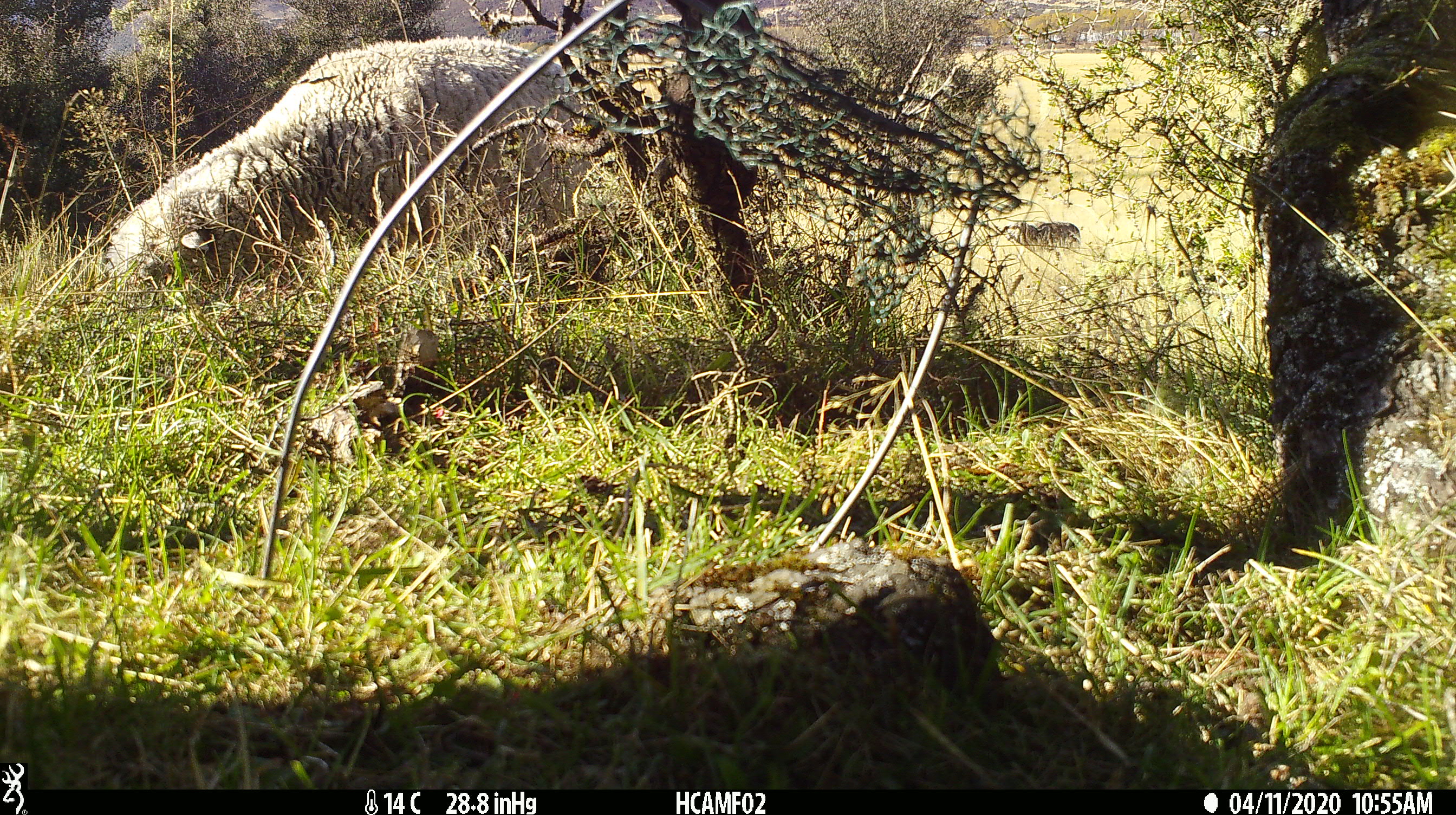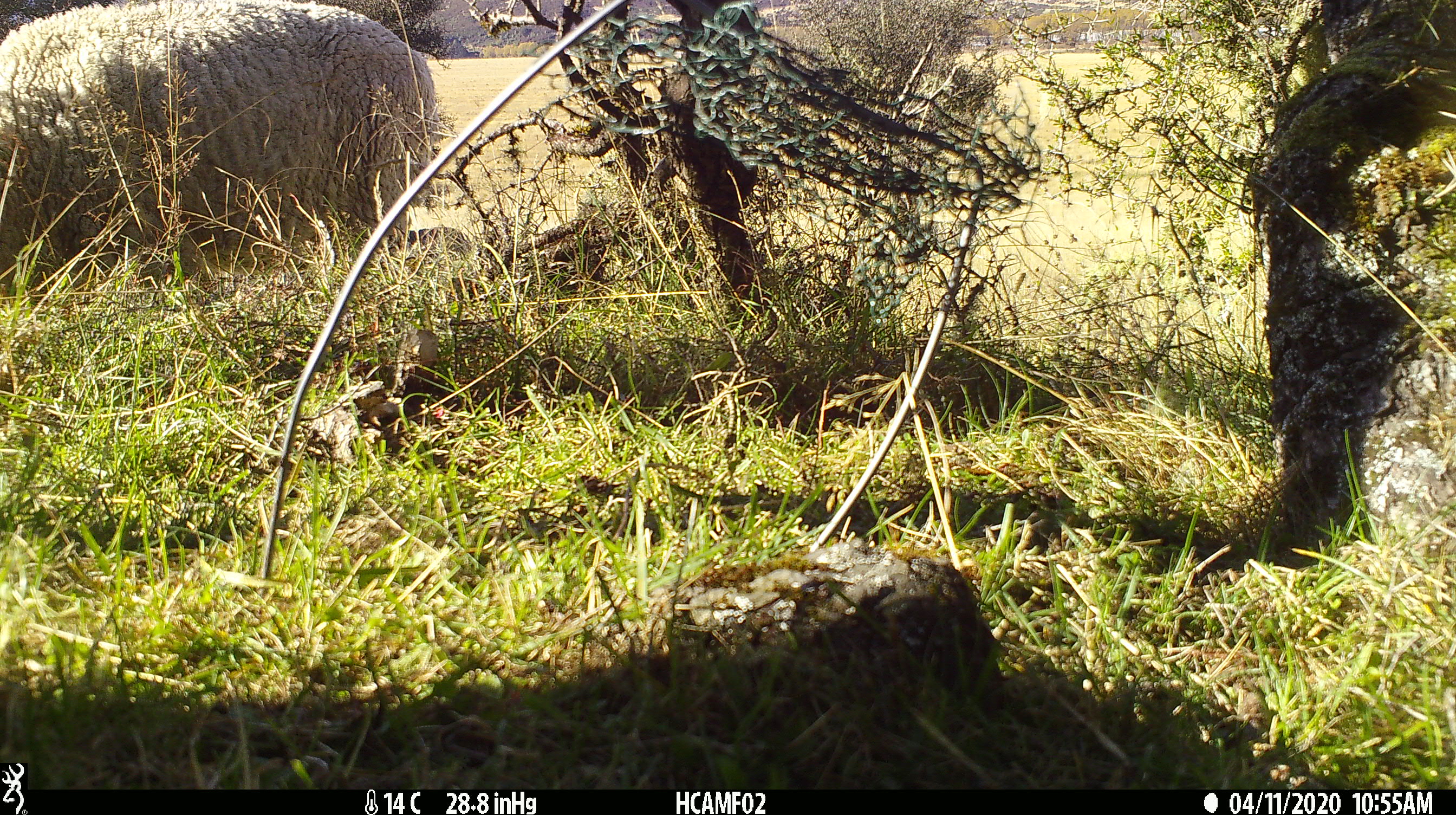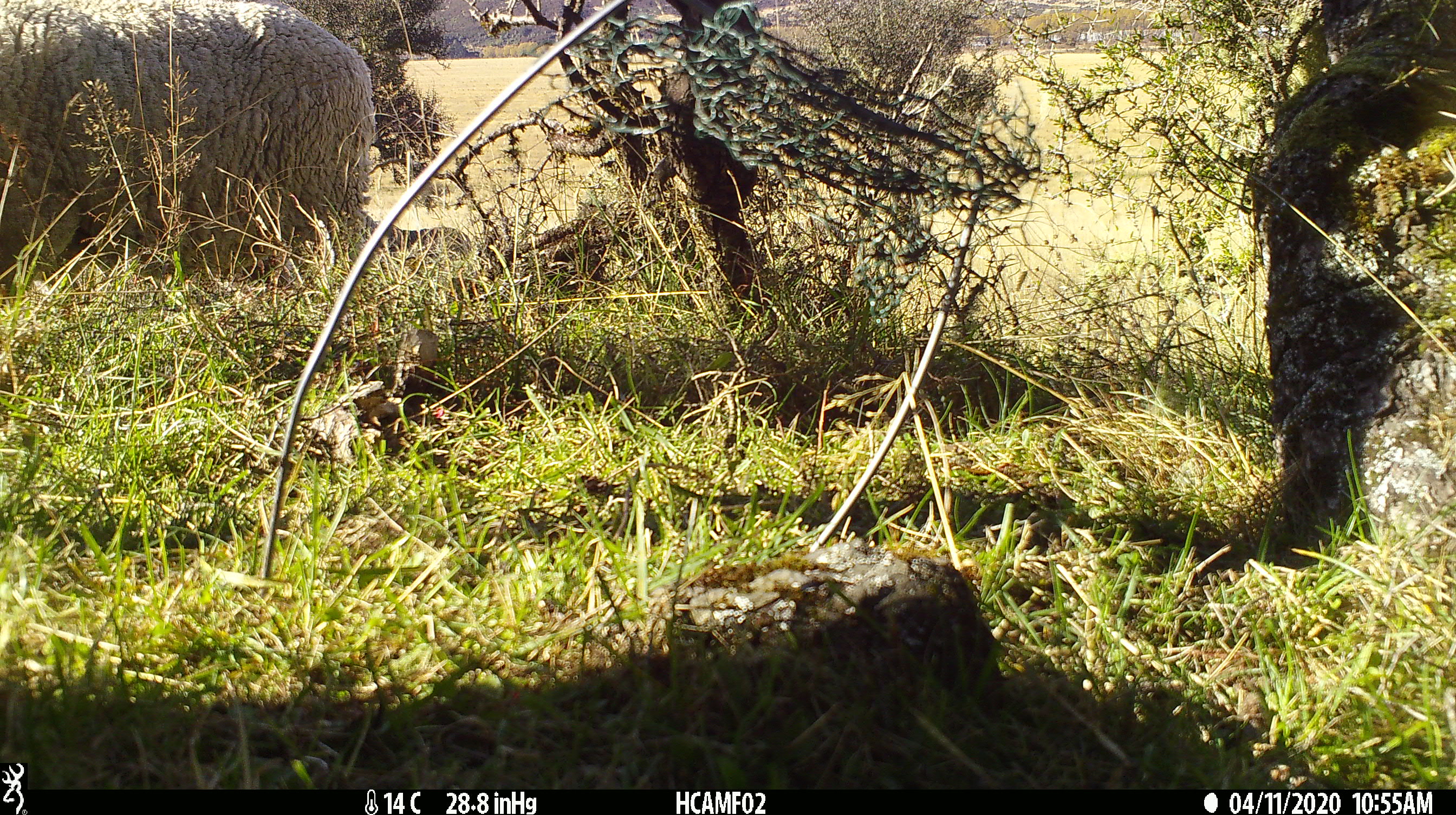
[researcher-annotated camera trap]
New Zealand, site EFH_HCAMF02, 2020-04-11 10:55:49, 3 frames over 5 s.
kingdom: Animalia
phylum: Chordata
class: Mammalia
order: Artiodactyla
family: Bovidae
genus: Ovis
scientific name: Ovis aries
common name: domestic sheep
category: sheep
Sheep (domestic sheep) (Ovis aries).